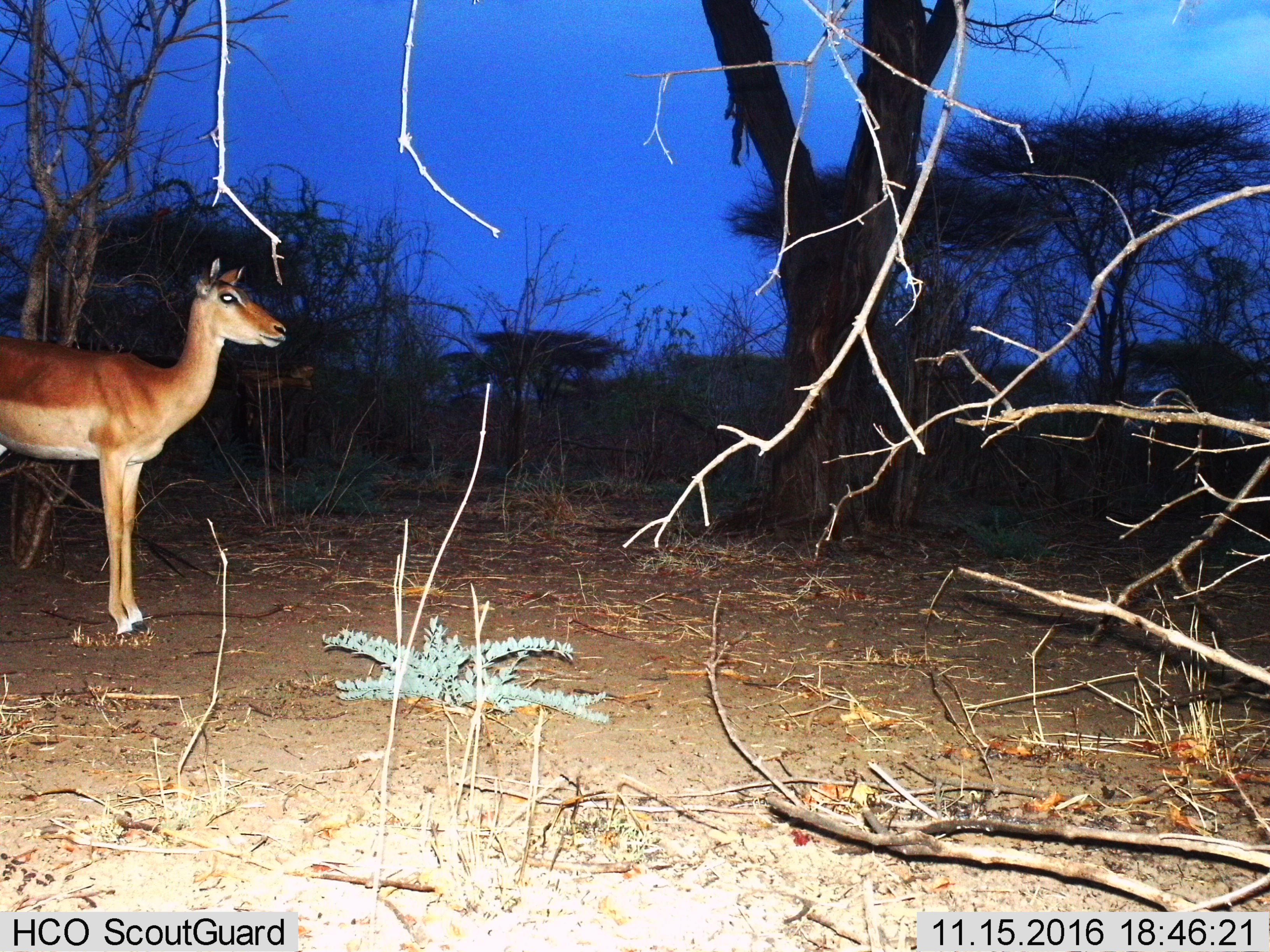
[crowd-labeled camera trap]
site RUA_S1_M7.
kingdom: Animalia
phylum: Chordata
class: Mammalia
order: Artiodactyla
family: Bovidae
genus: Aepyceros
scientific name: Aepyceros melampus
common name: impala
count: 1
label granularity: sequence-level